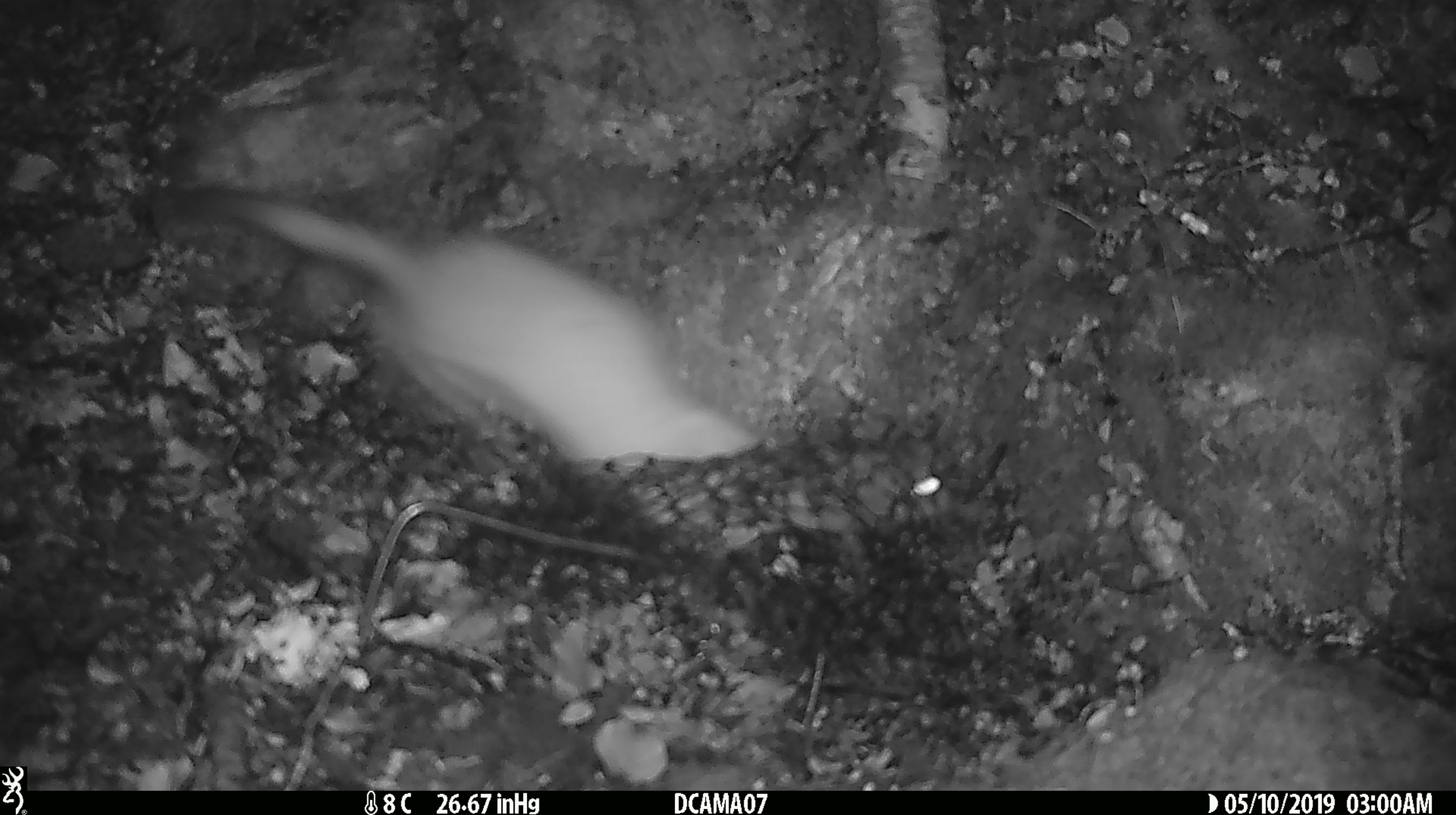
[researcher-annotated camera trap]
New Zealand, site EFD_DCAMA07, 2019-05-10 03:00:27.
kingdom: Animalia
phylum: Chordata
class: Mammalia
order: Carnivora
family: Mustelidae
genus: Mustela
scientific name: Mustela erminea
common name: stoat